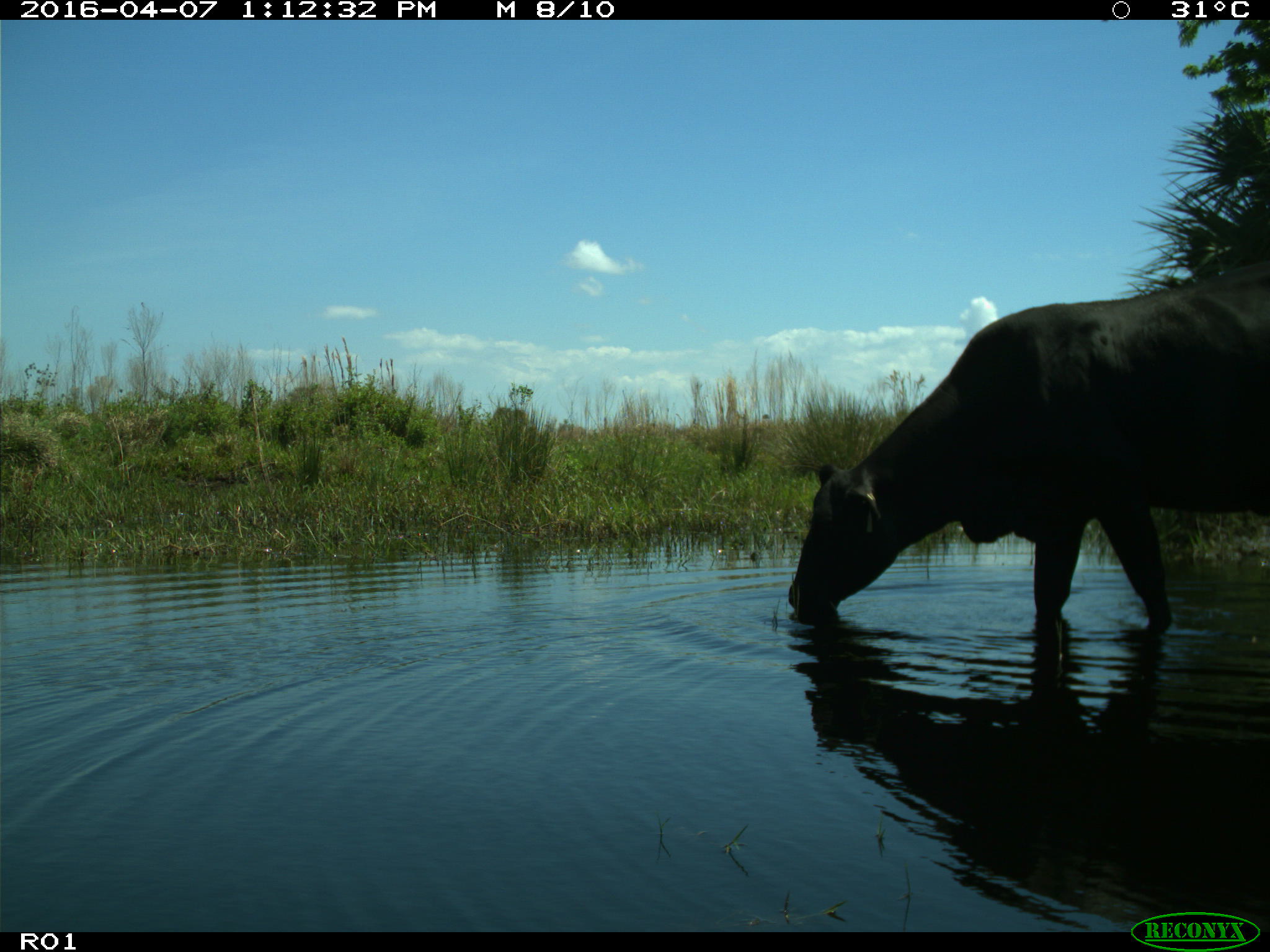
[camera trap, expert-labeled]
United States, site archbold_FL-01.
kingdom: Animalia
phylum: Chordata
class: Mammalia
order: Artiodactyla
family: Bovidae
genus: Bos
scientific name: Bos taurus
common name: domestic cow